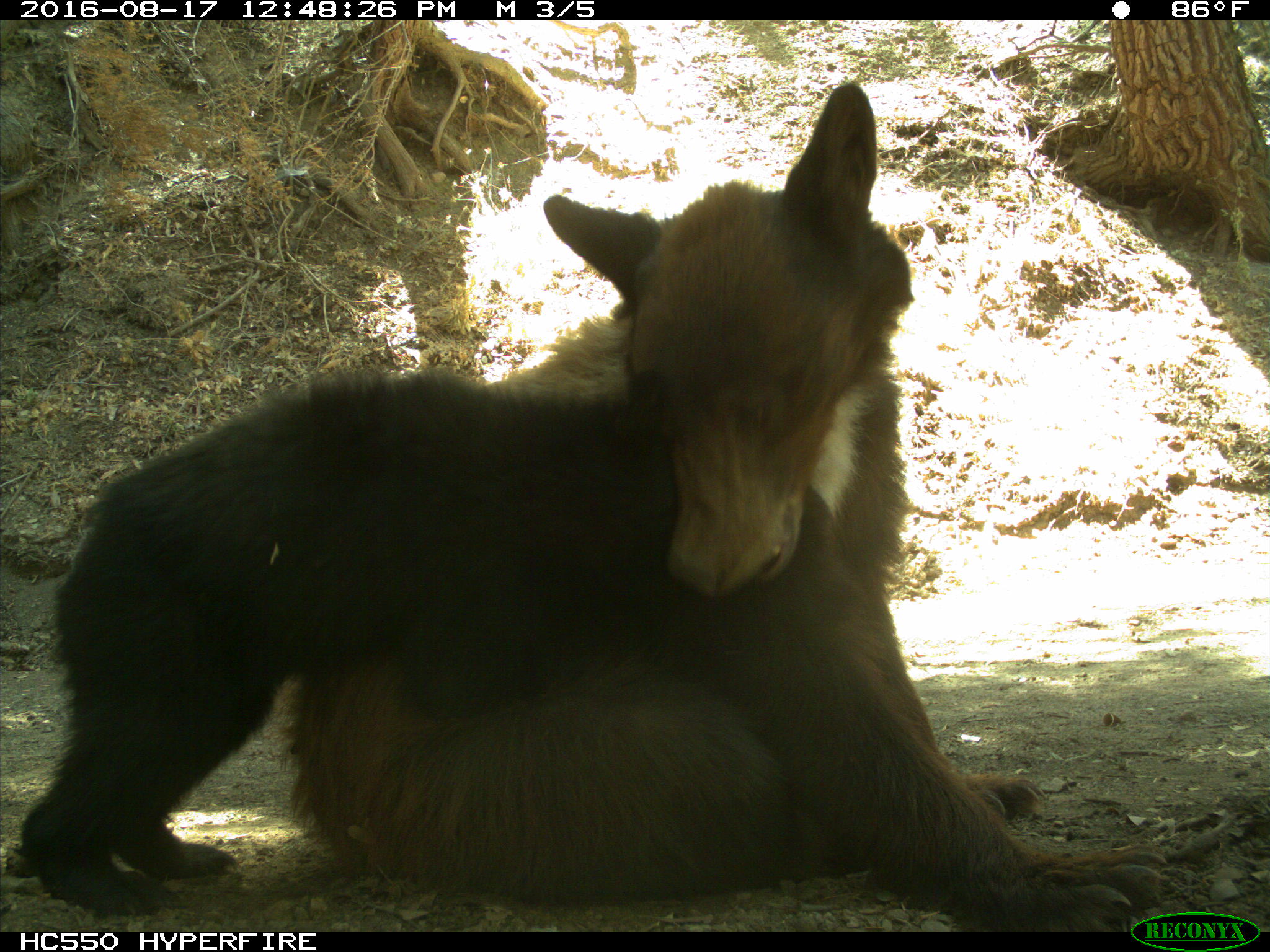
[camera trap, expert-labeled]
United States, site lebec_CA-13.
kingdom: Animalia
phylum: Chordata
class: Mammalia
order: Carnivora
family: Ursidae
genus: Ursus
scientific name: Ursus americanus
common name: american black bear